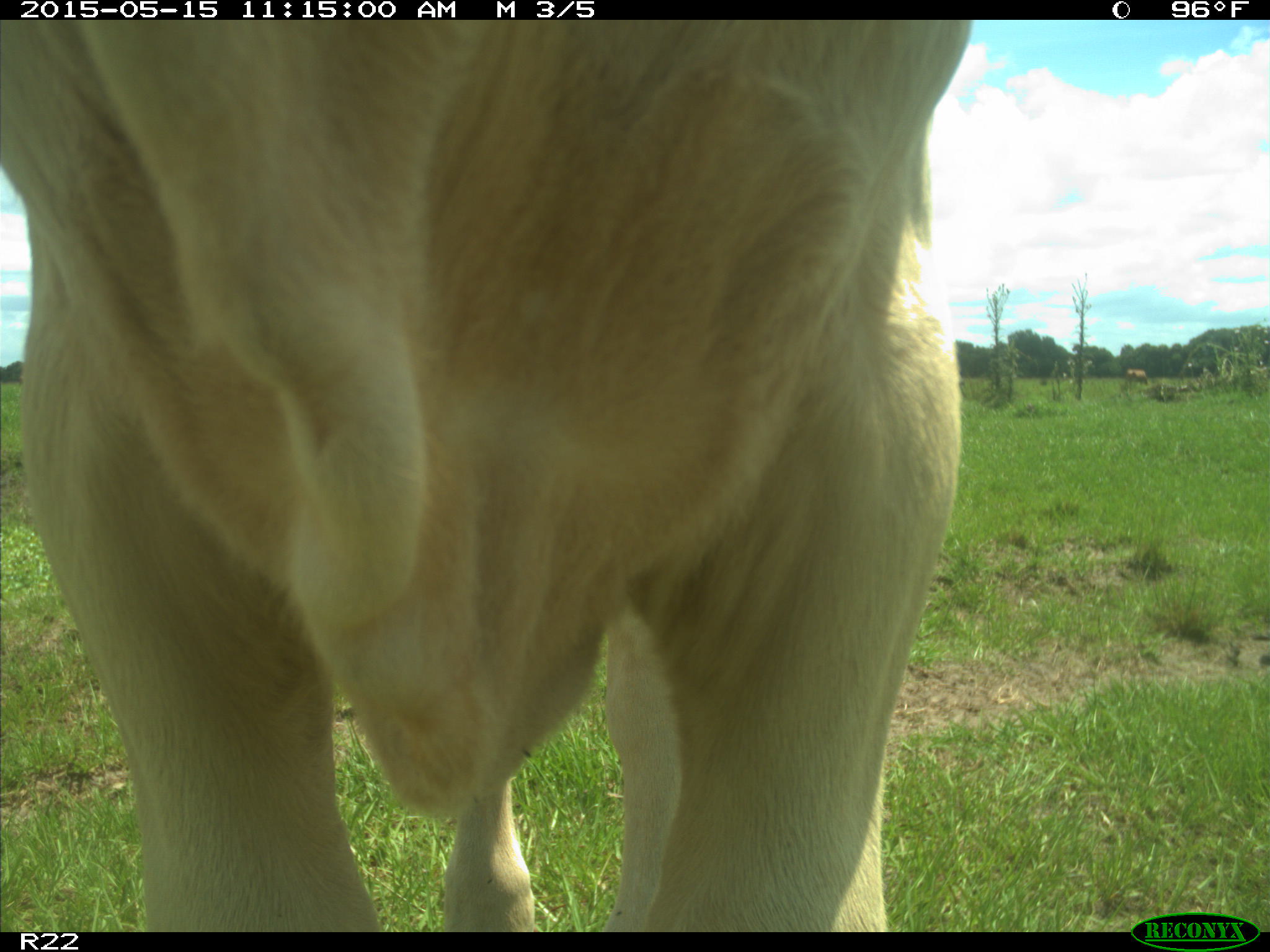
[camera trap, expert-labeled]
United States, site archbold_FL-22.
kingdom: Animalia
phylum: Chordata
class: Mammalia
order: Artiodactyla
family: Bovidae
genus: Bos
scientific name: Bos taurus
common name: domestic cow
Bos taurus (domestic cow).